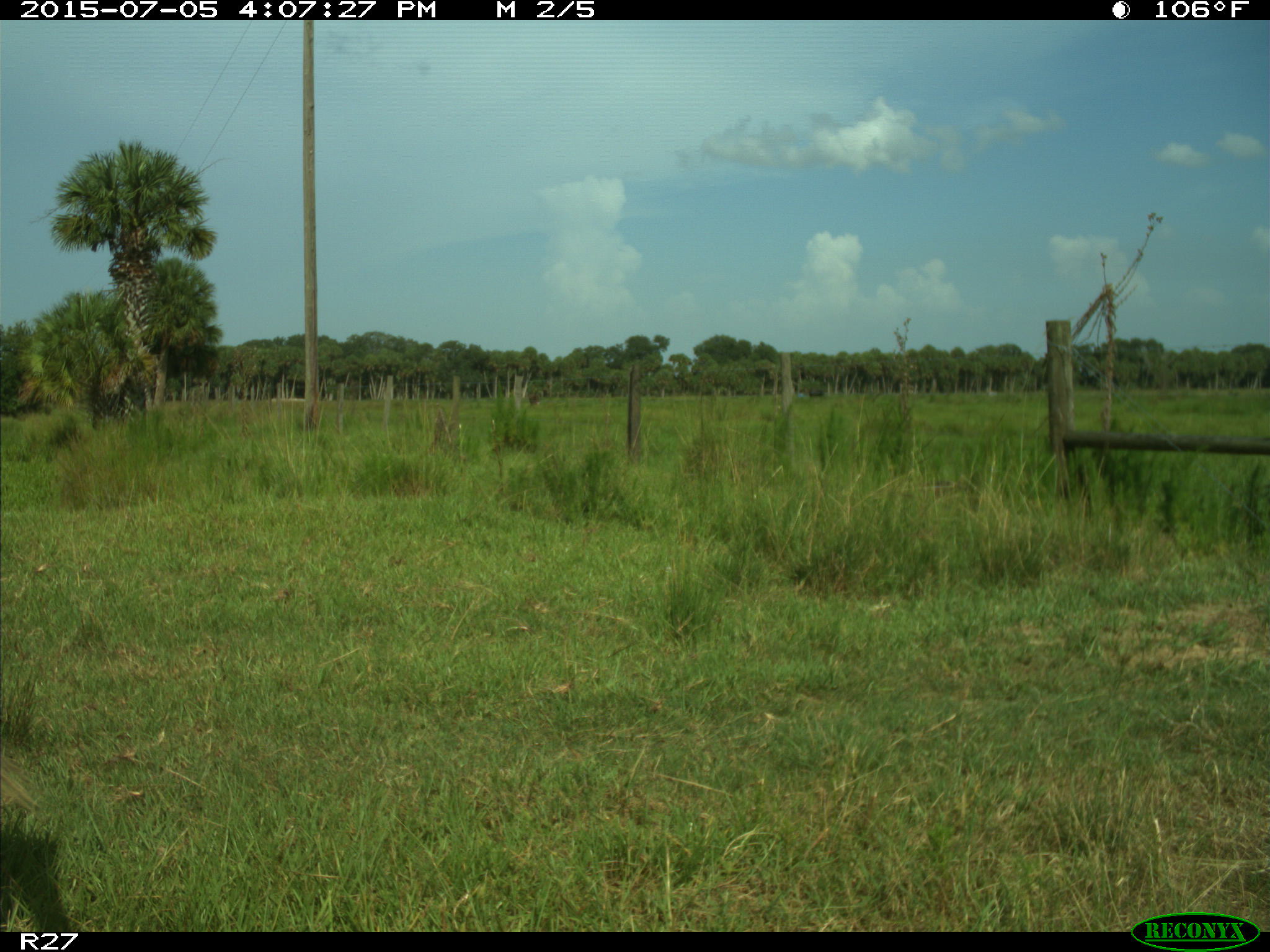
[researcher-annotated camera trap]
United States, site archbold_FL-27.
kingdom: Animalia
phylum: Chordata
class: Mammalia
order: Artiodactyla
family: Bovidae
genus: Bos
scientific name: Bos taurus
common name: domestic cow